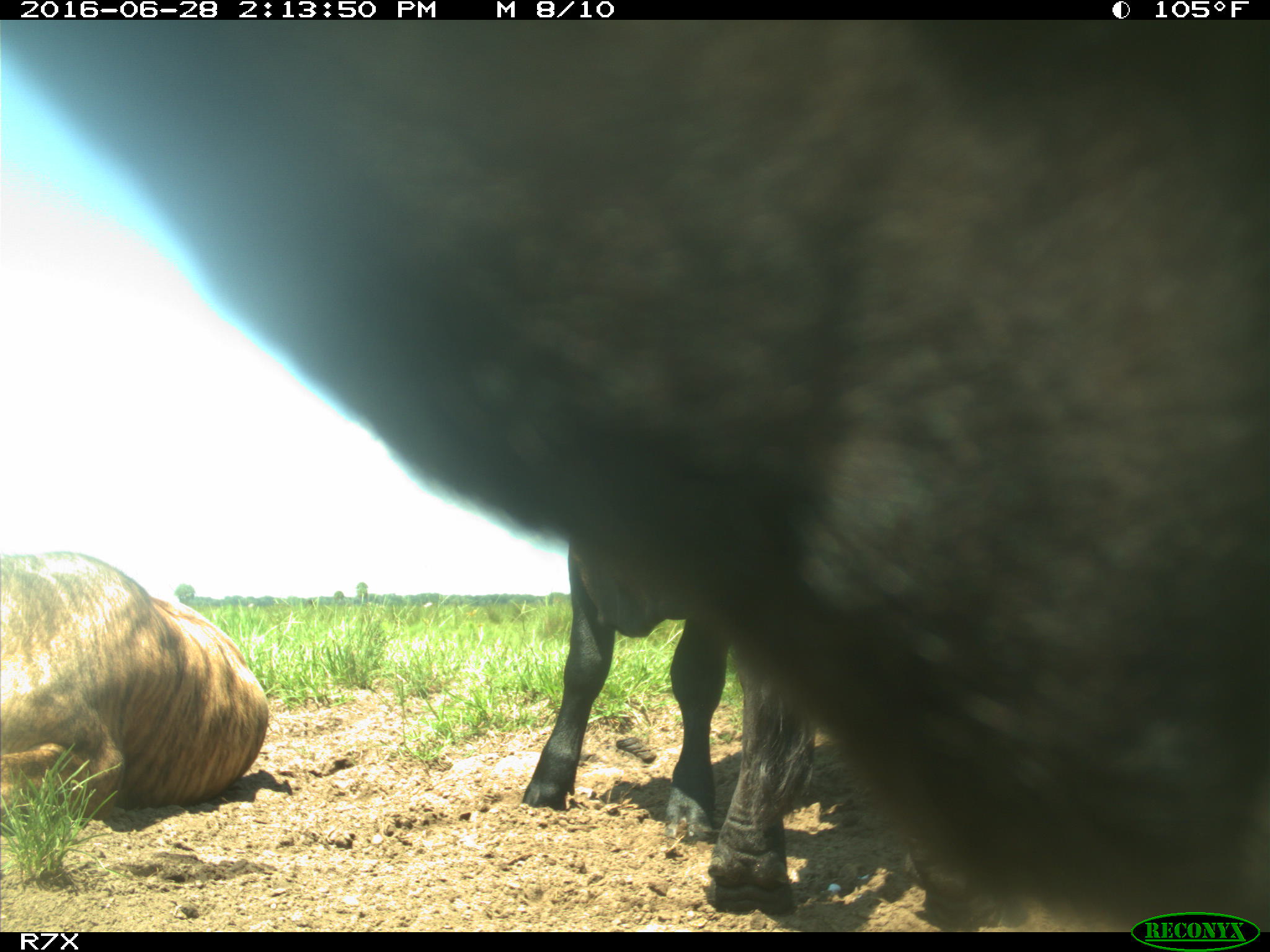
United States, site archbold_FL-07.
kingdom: Animalia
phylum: Chordata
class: Mammalia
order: Artiodactyla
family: Bovidae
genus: Bos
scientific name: Bos taurus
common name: domestic cow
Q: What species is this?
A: Bos taurus (domestic cow).